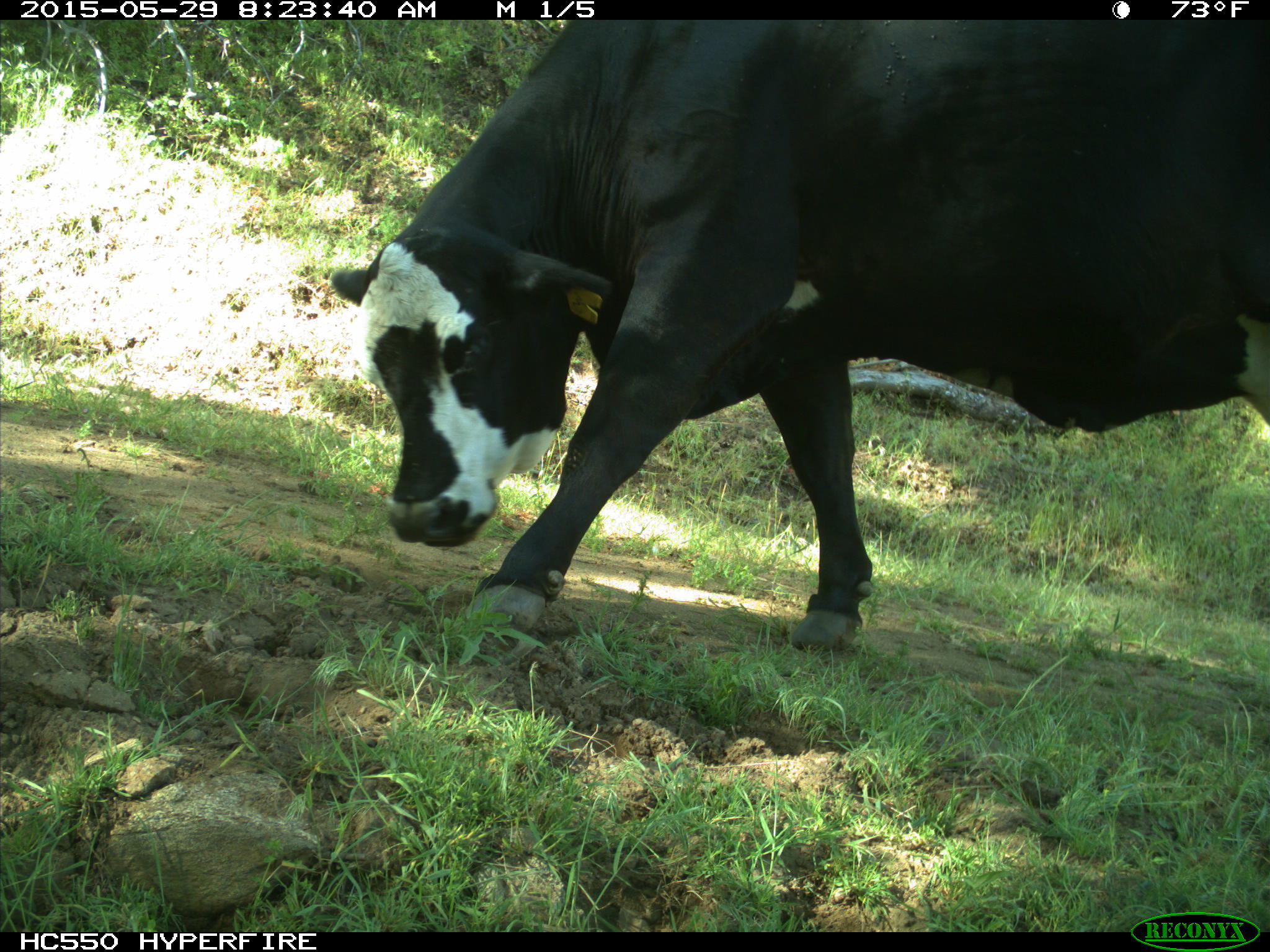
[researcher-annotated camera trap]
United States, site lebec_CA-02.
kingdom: Animalia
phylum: Chordata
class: Mammalia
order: Artiodactyla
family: Bovidae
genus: Bos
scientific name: Bos taurus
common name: domestic cow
Bos taurus (domestic cow).